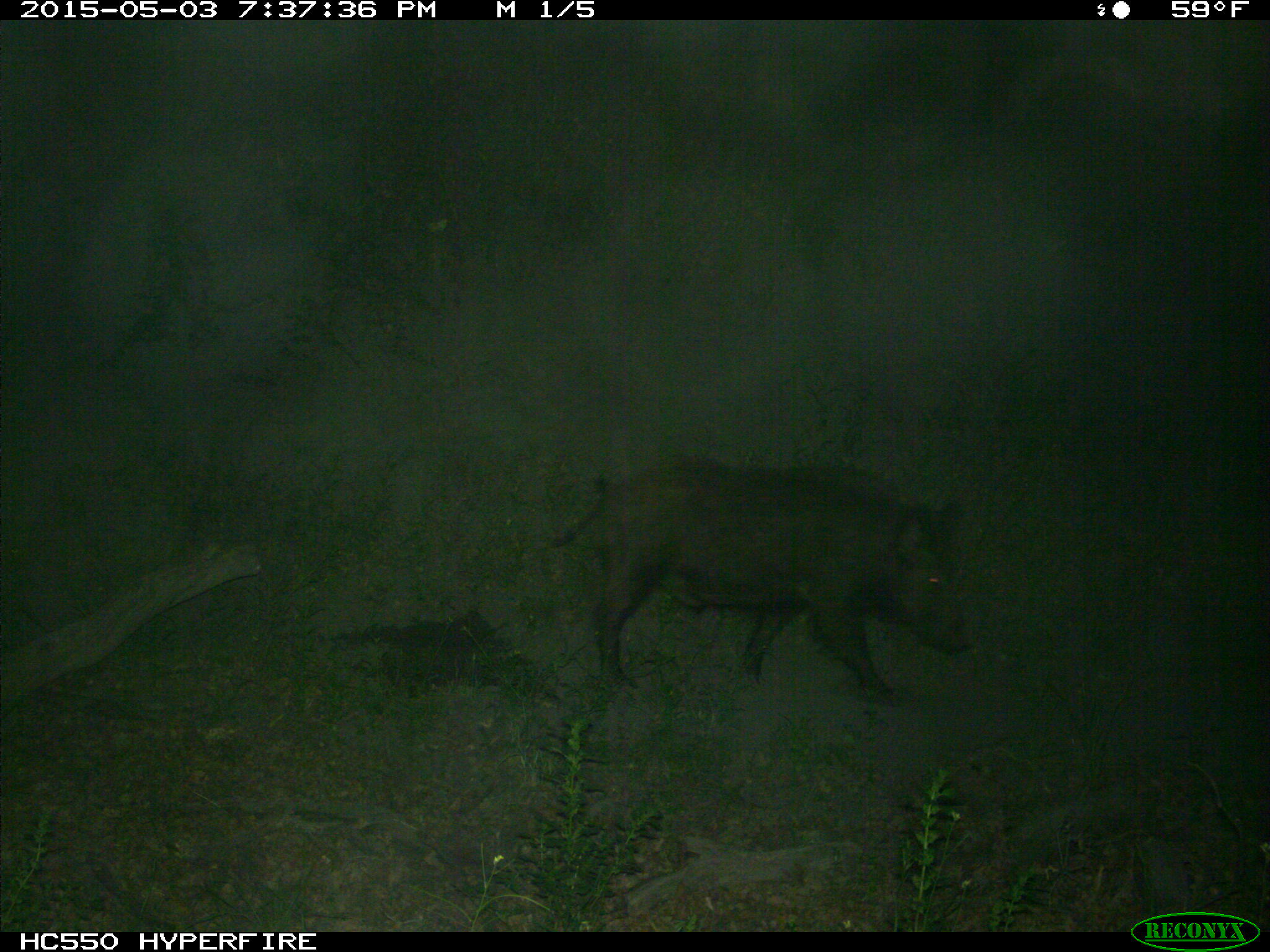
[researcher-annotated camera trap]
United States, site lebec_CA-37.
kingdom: Animalia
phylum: Chordata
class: Mammalia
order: Artiodactyla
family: Suidae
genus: Sus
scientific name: Sus scrofa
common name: wild boar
Sus scrofa (wild boar).